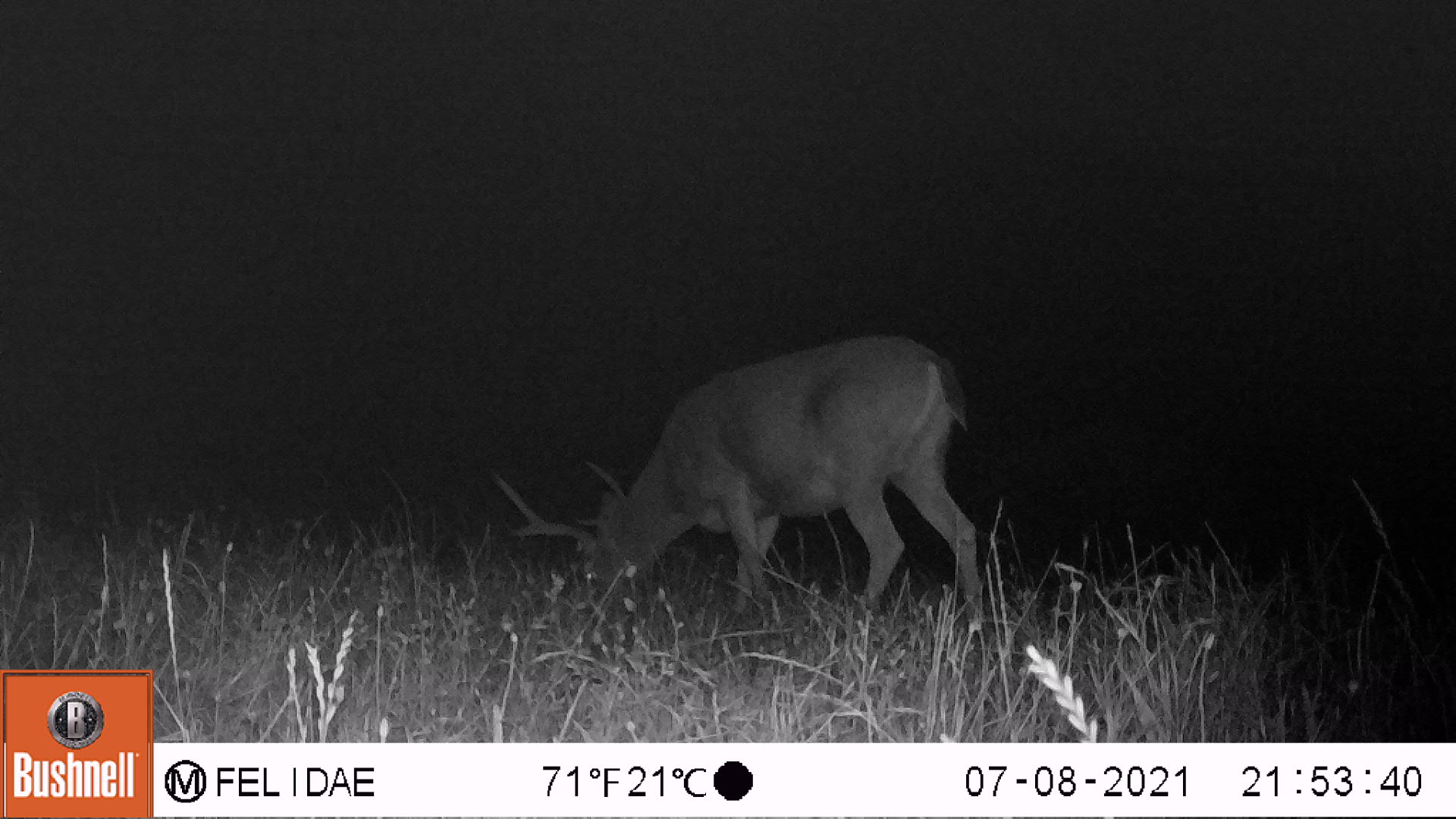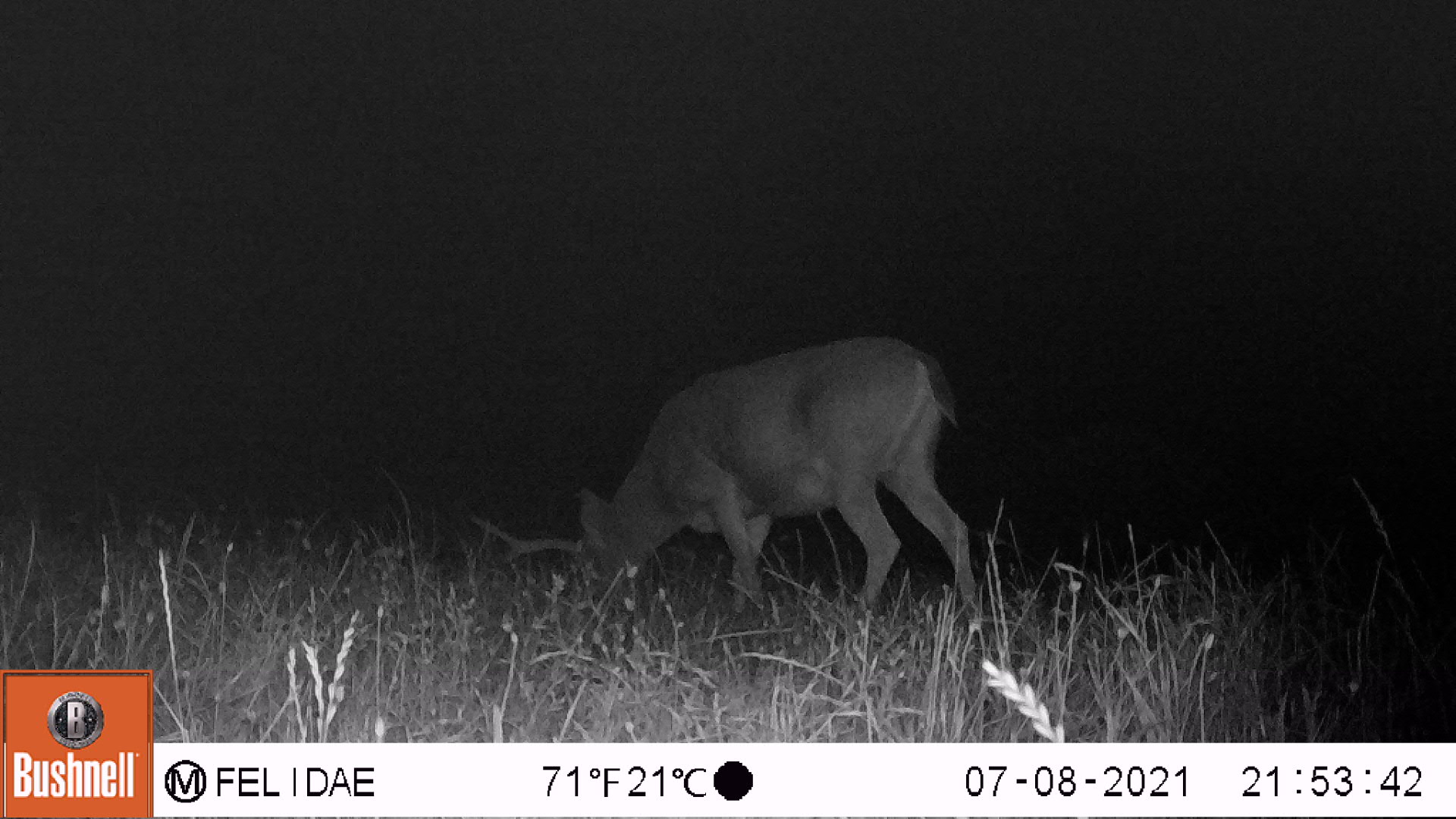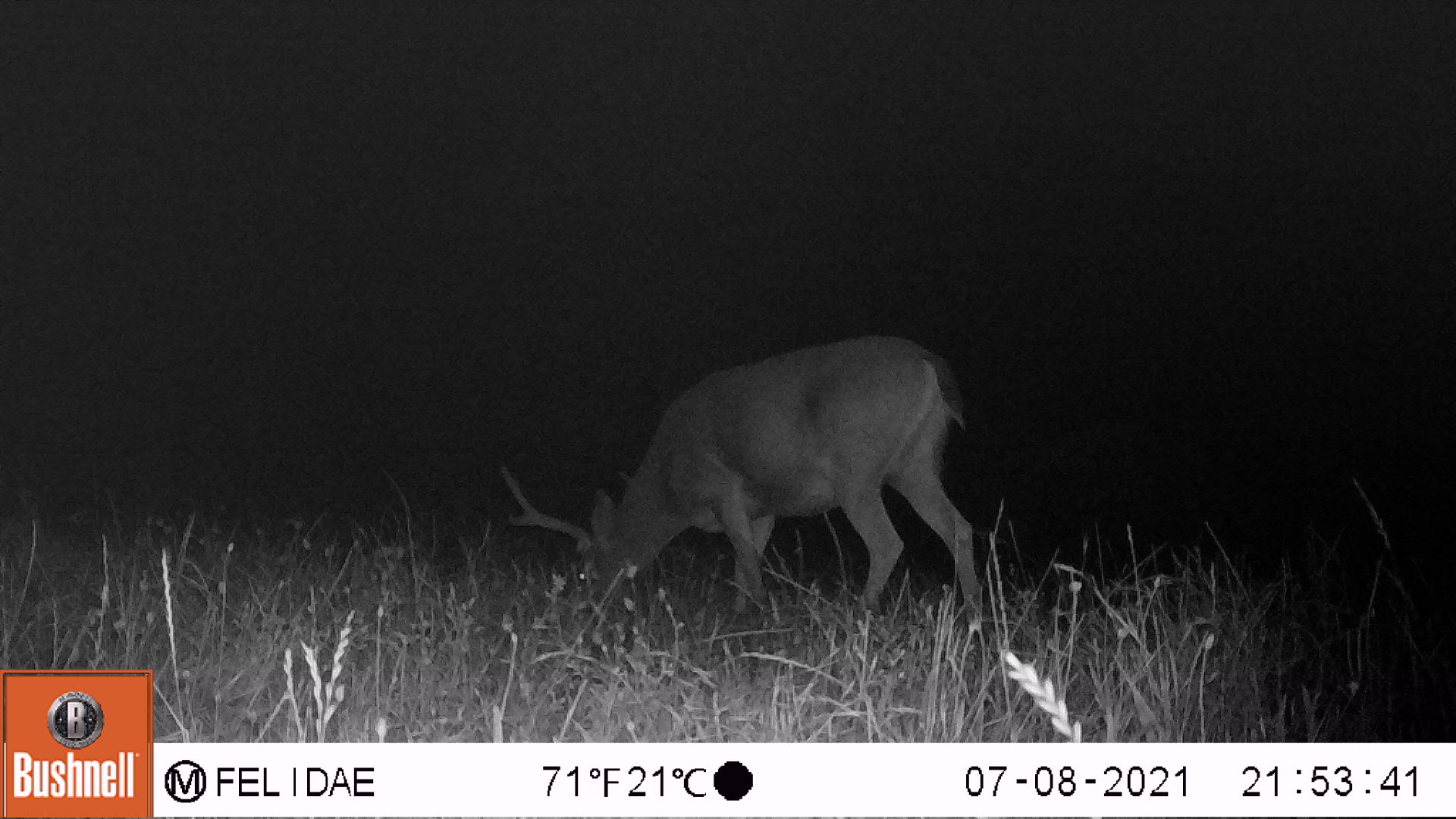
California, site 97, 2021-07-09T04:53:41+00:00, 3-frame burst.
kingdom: Animalia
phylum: Chordata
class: Mammalia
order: Artiodactyla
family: Cervidae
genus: Odocoileus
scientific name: Odocoileus hemionus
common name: mule deer